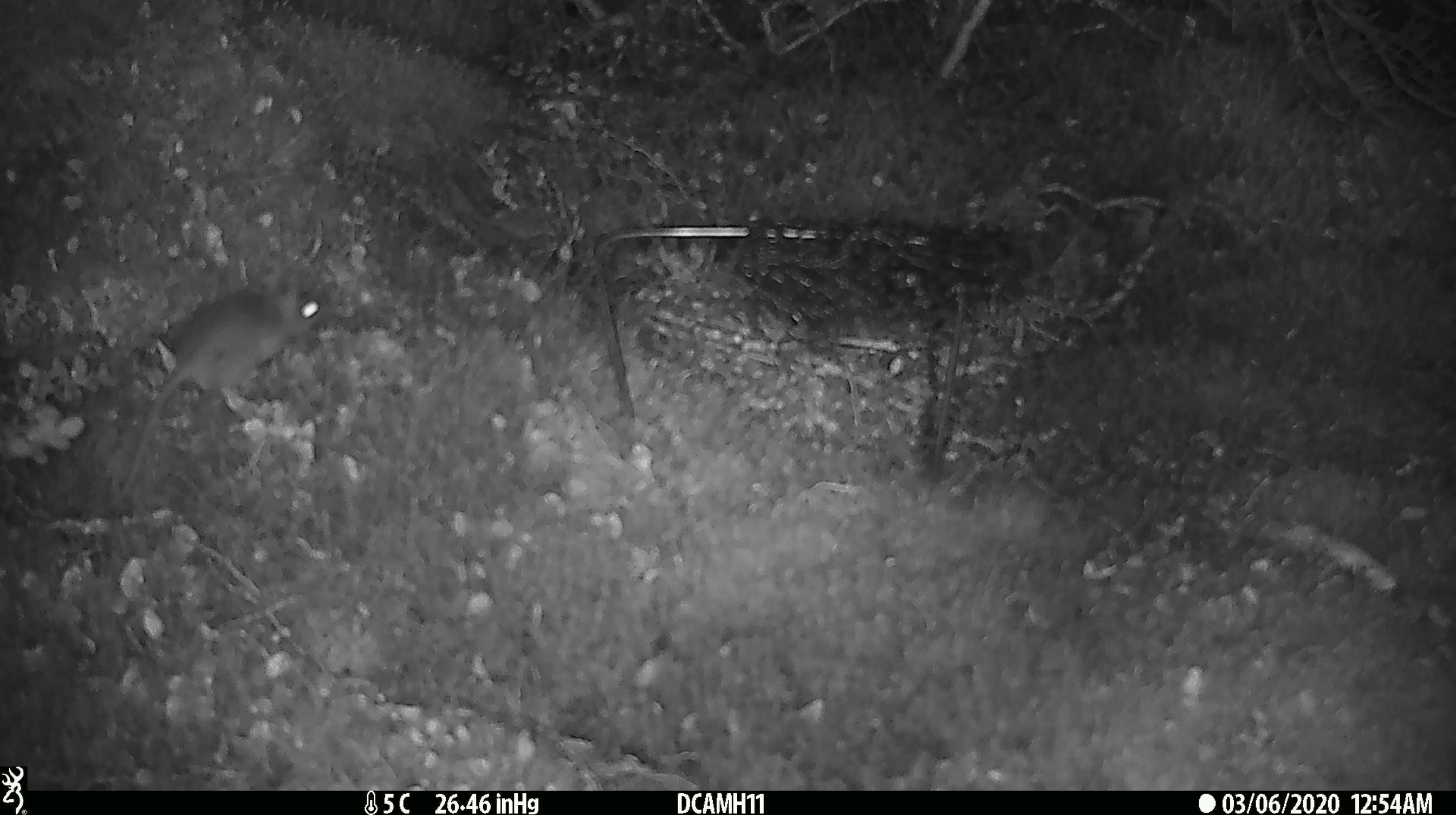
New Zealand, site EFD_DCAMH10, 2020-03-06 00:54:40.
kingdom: Animalia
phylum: Chordata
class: Mammalia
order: Rodentia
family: Muridae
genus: Mus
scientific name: Mus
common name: mouse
Mouse (Mus).